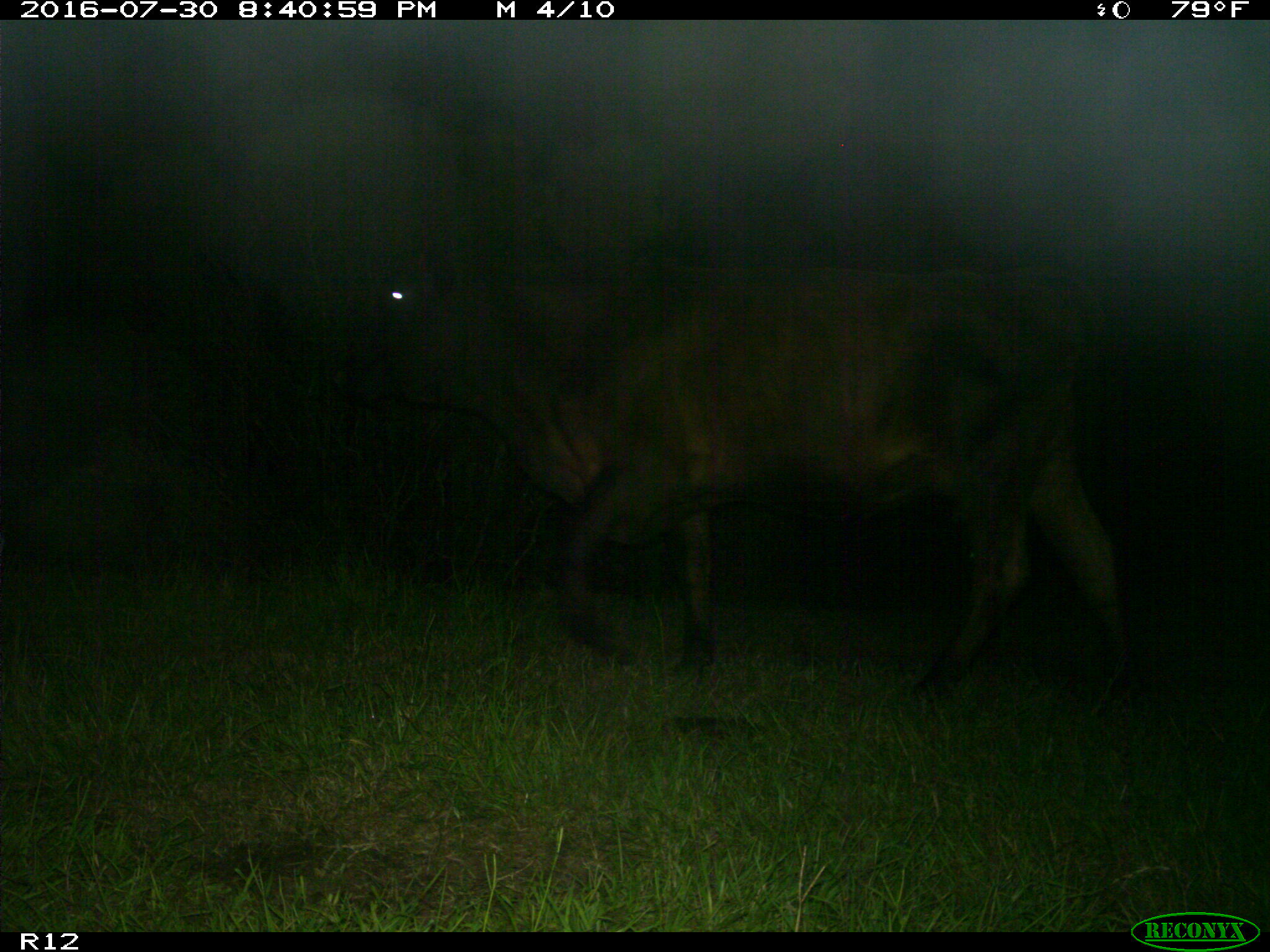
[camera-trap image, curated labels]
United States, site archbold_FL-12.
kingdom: Animalia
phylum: Chordata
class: Mammalia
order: Artiodactyla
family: Bovidae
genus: Bos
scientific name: Bos taurus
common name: domestic cow